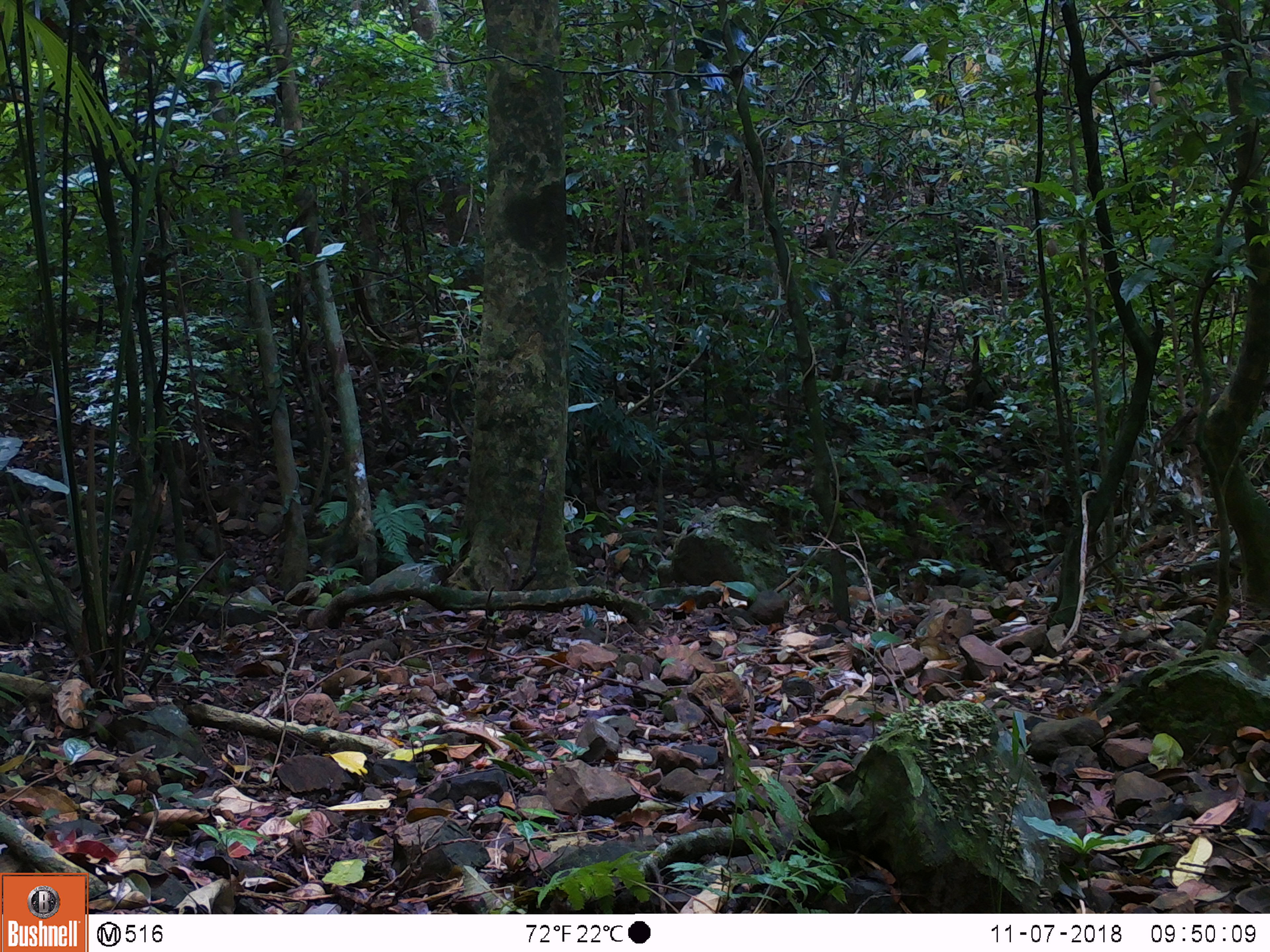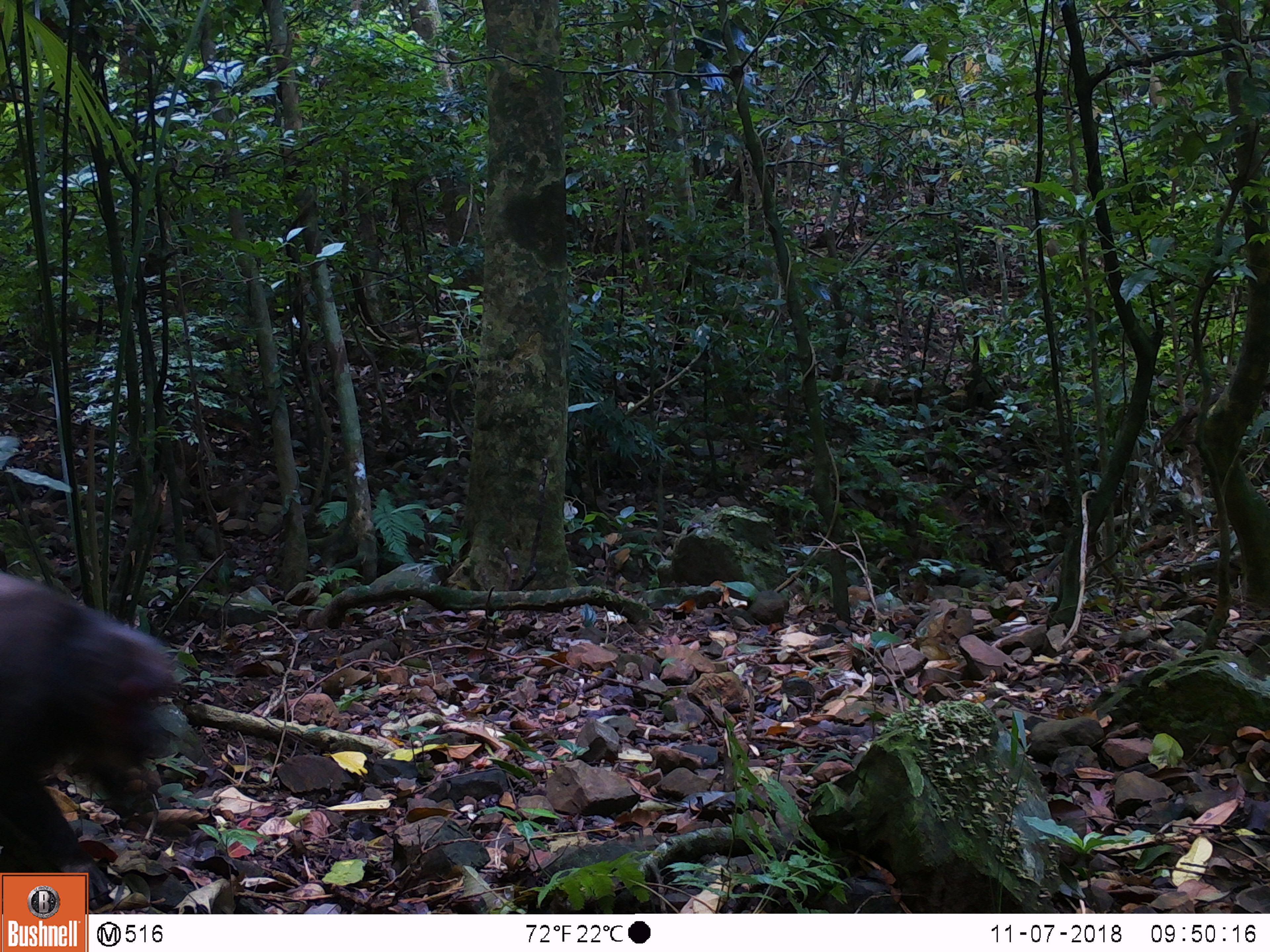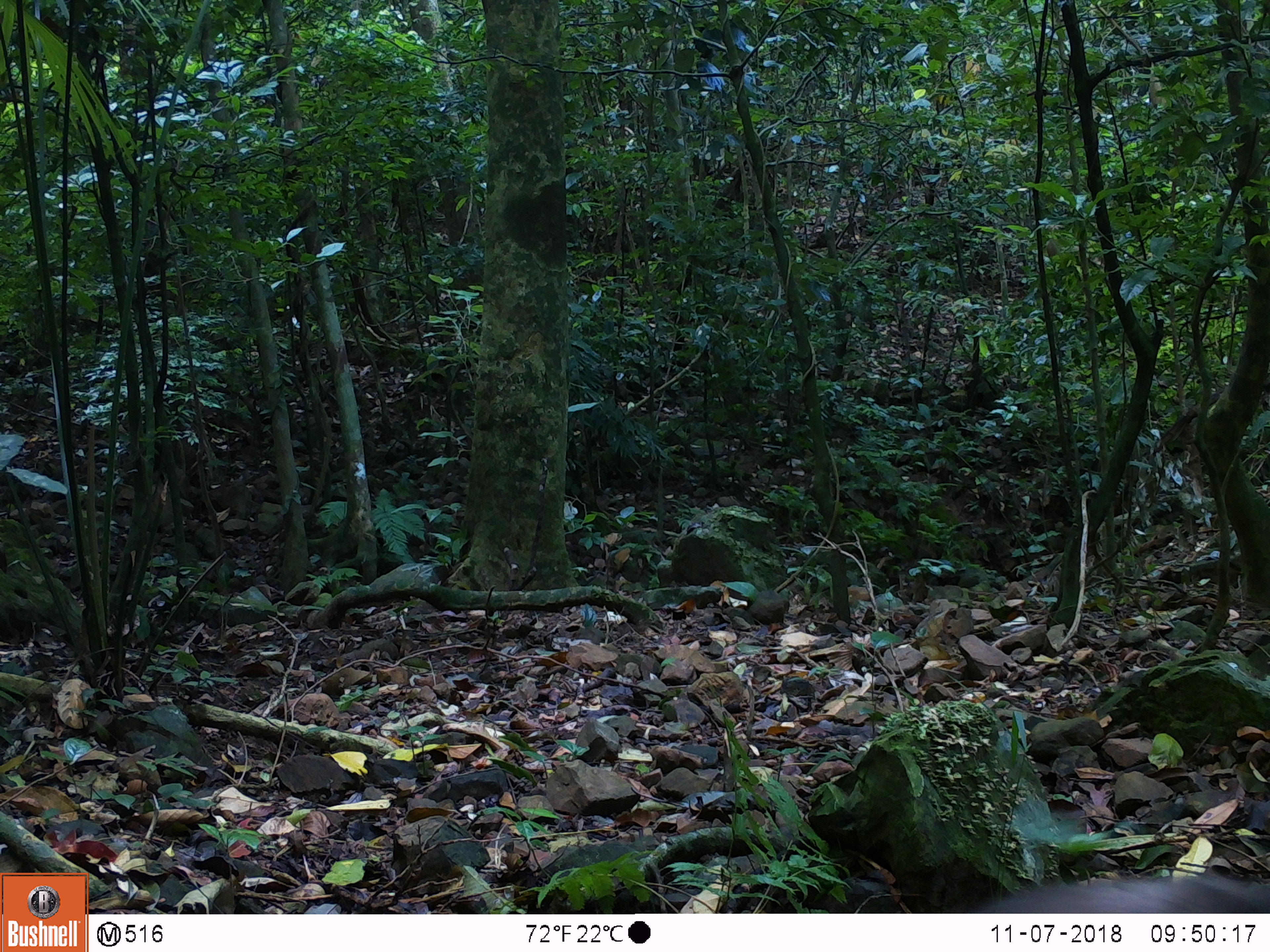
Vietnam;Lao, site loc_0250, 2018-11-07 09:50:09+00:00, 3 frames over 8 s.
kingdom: Animalia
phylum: Chordata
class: Mammalia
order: Primates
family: Cercopithecidae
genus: Macaca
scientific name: Macaca arctoides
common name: stump-tailed macaque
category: stump tailed macaque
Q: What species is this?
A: Stump tailed macaque (stump-tailed macaque) (Macaca arctoides).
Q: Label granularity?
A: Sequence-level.